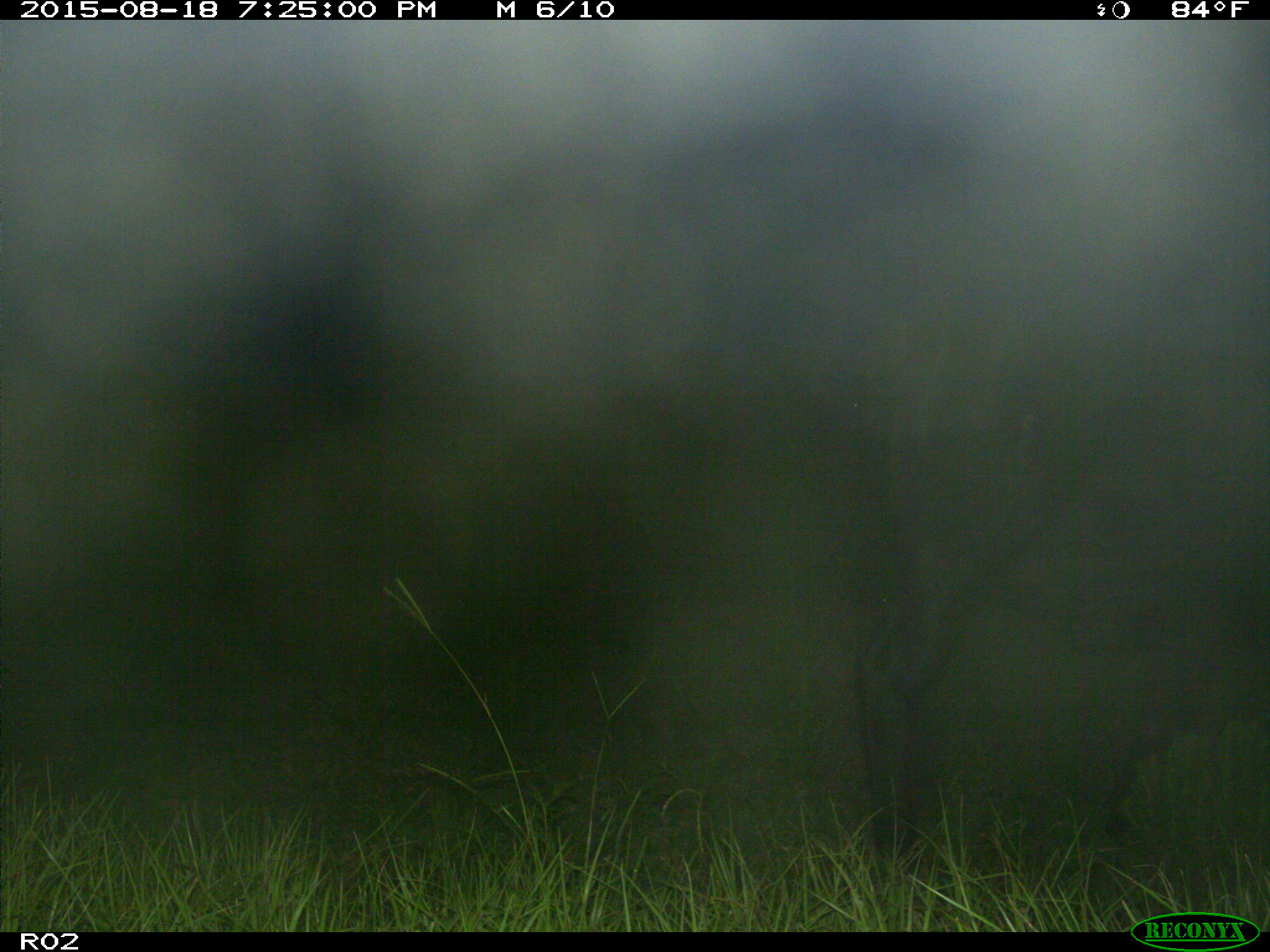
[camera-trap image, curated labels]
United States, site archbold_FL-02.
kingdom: Animalia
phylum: Chordata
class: Mammalia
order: Artiodactyla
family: Bovidae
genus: Bos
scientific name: Bos taurus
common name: domestic cow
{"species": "Bos taurus (domestic cow)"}